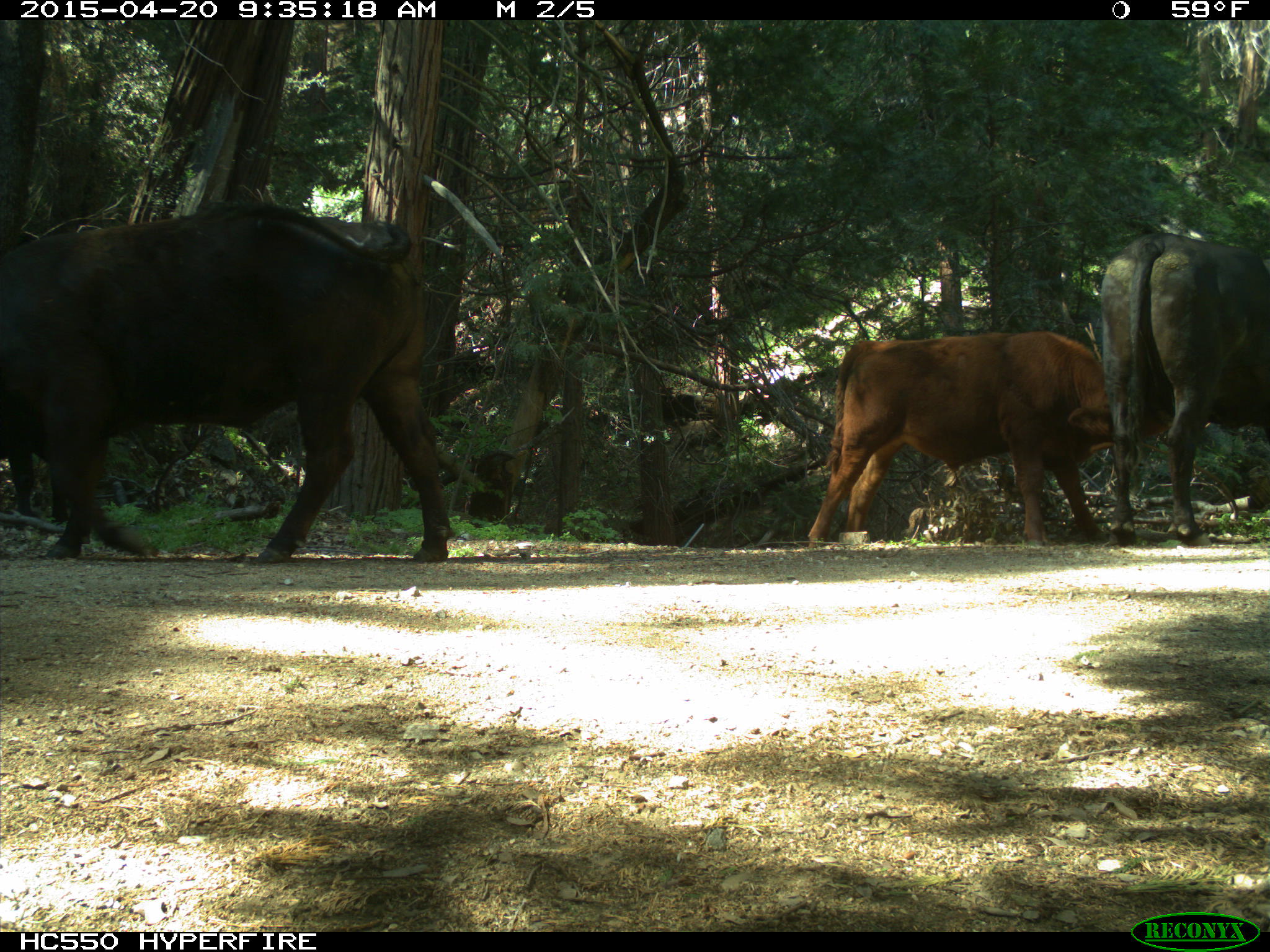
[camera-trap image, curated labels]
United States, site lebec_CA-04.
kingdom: Animalia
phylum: Chordata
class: Mammalia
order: Artiodactyla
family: Bovidae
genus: Bos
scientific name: Bos taurus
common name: domestic cow